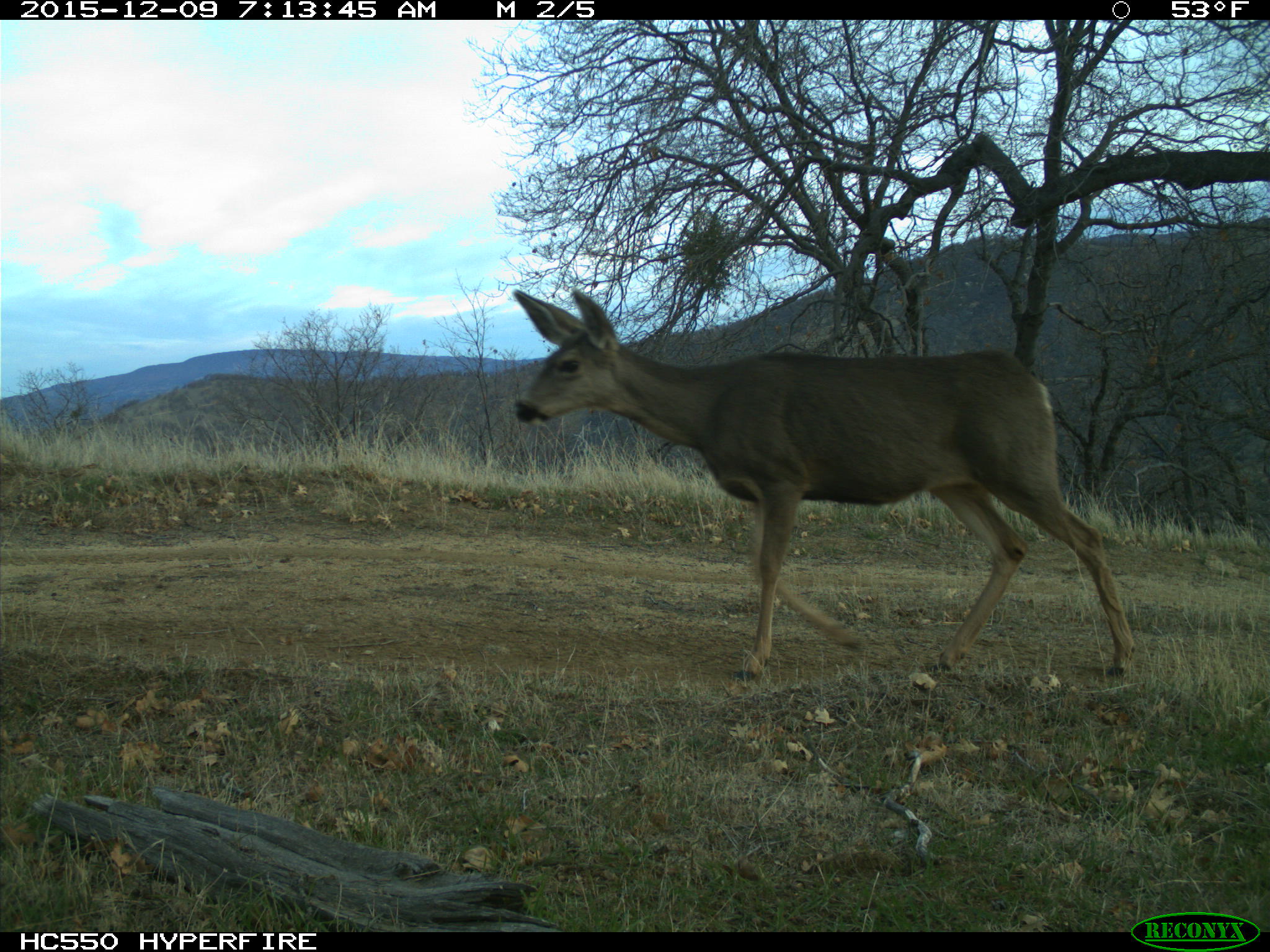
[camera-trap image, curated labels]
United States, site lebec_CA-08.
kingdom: Animalia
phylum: Chordata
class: Mammalia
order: Artiodactyla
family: Cervidae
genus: Odocoileus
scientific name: Odocoileus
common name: deer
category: unidentified deer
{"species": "unidentified deer (deer) (Odocoileus)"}